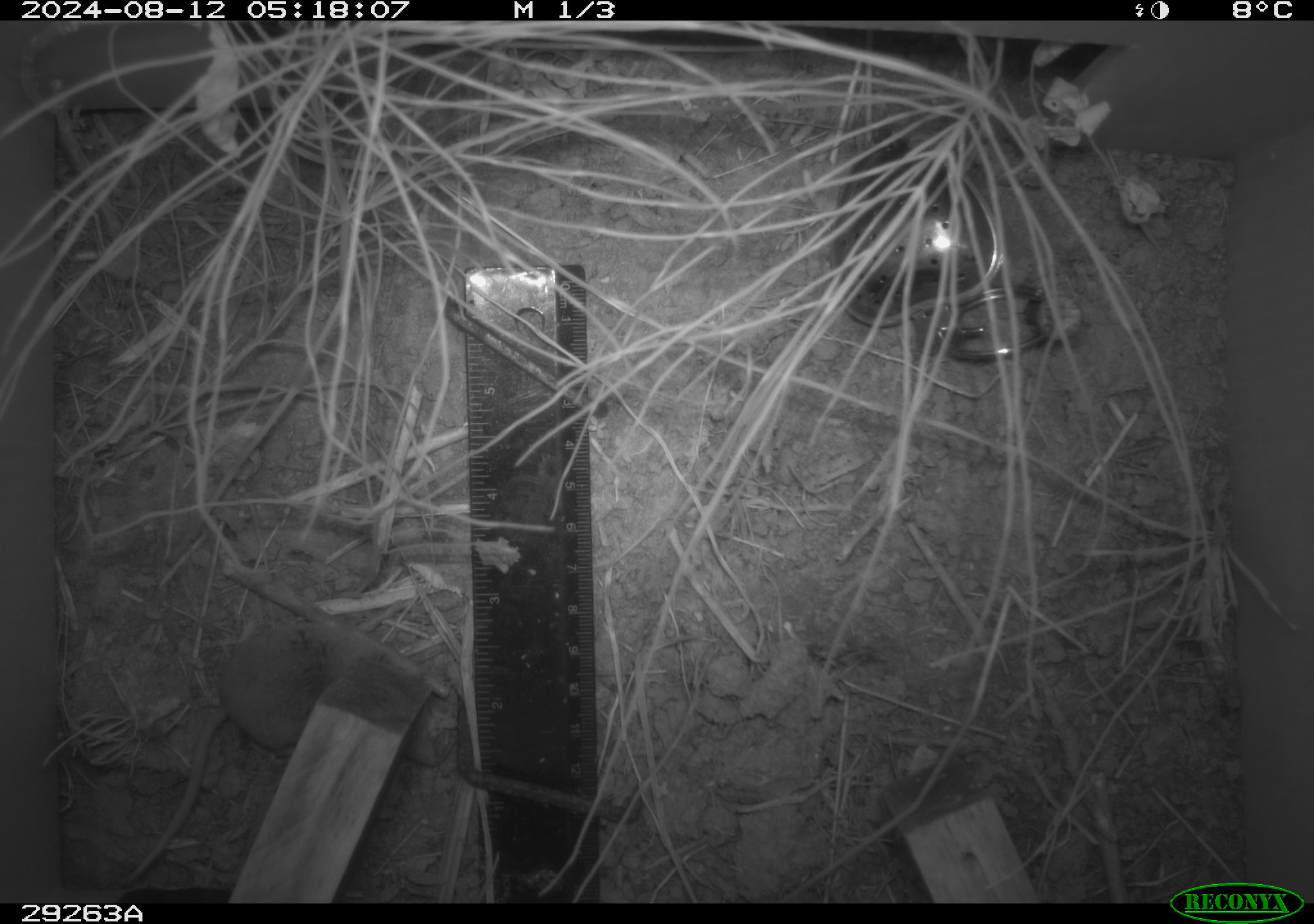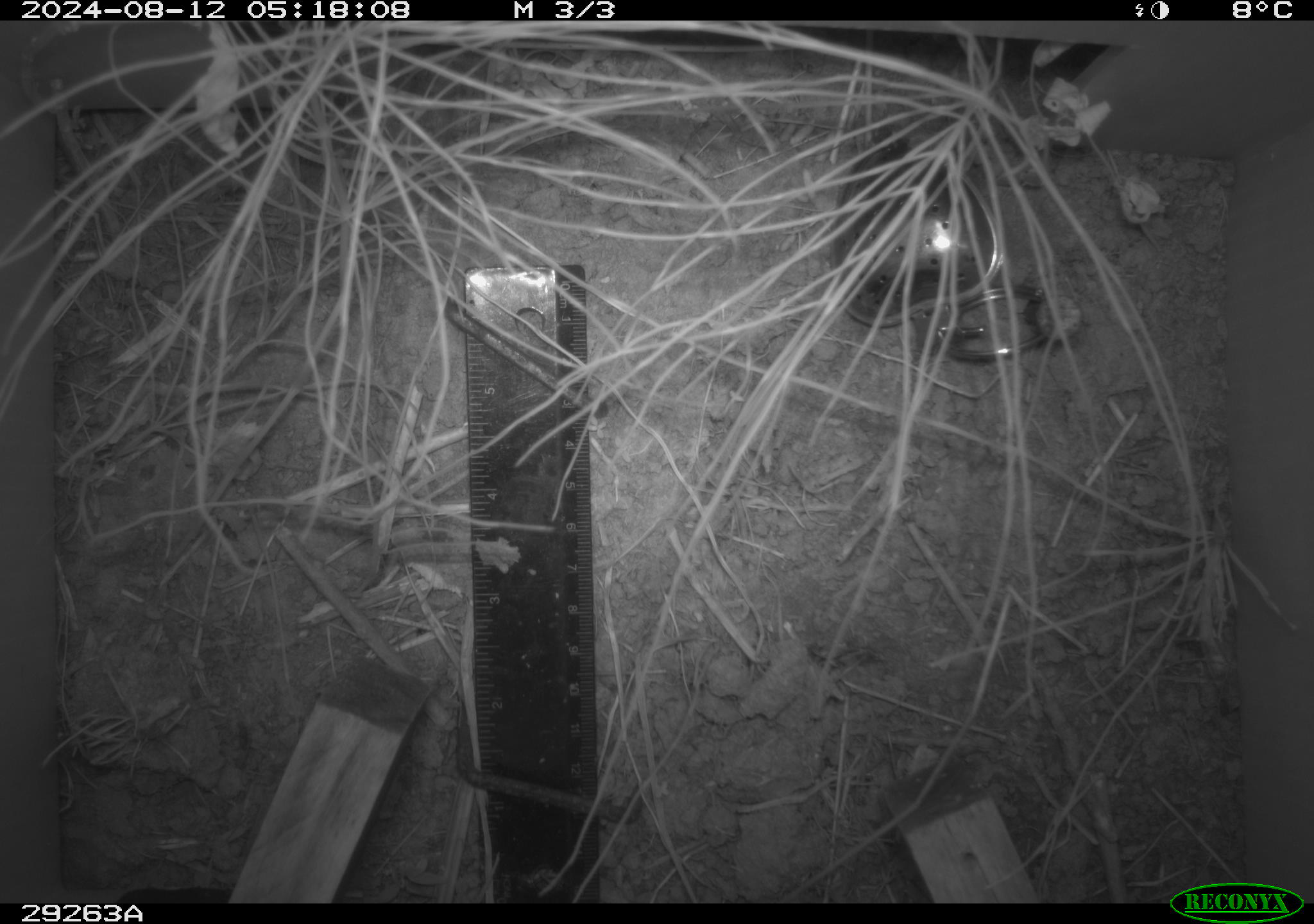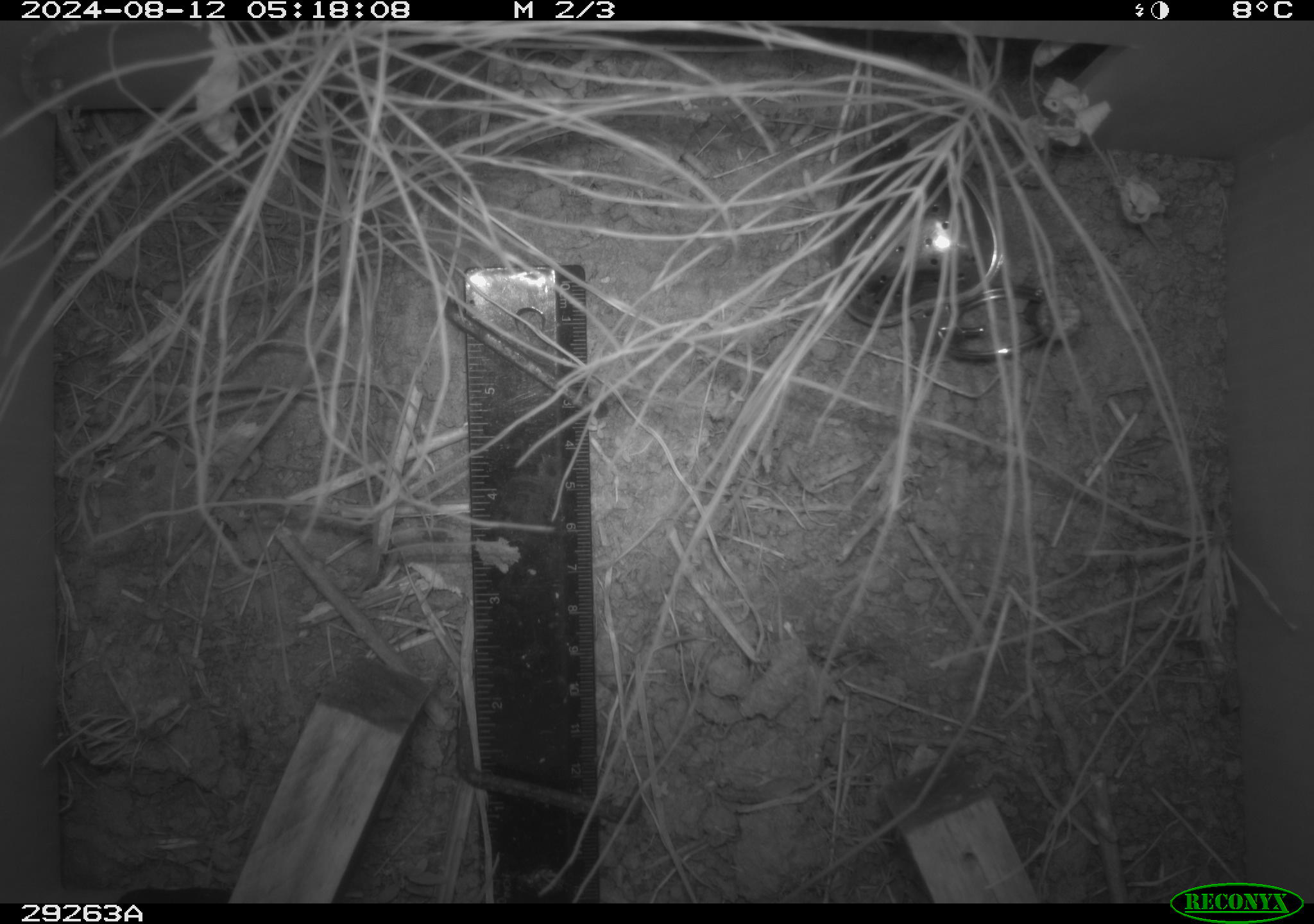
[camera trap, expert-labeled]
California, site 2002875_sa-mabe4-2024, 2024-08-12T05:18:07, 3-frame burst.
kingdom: Animalia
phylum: Chordata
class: Mammalia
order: Eulipotyphla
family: Soricidae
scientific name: Soricidae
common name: shrews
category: soricidae family